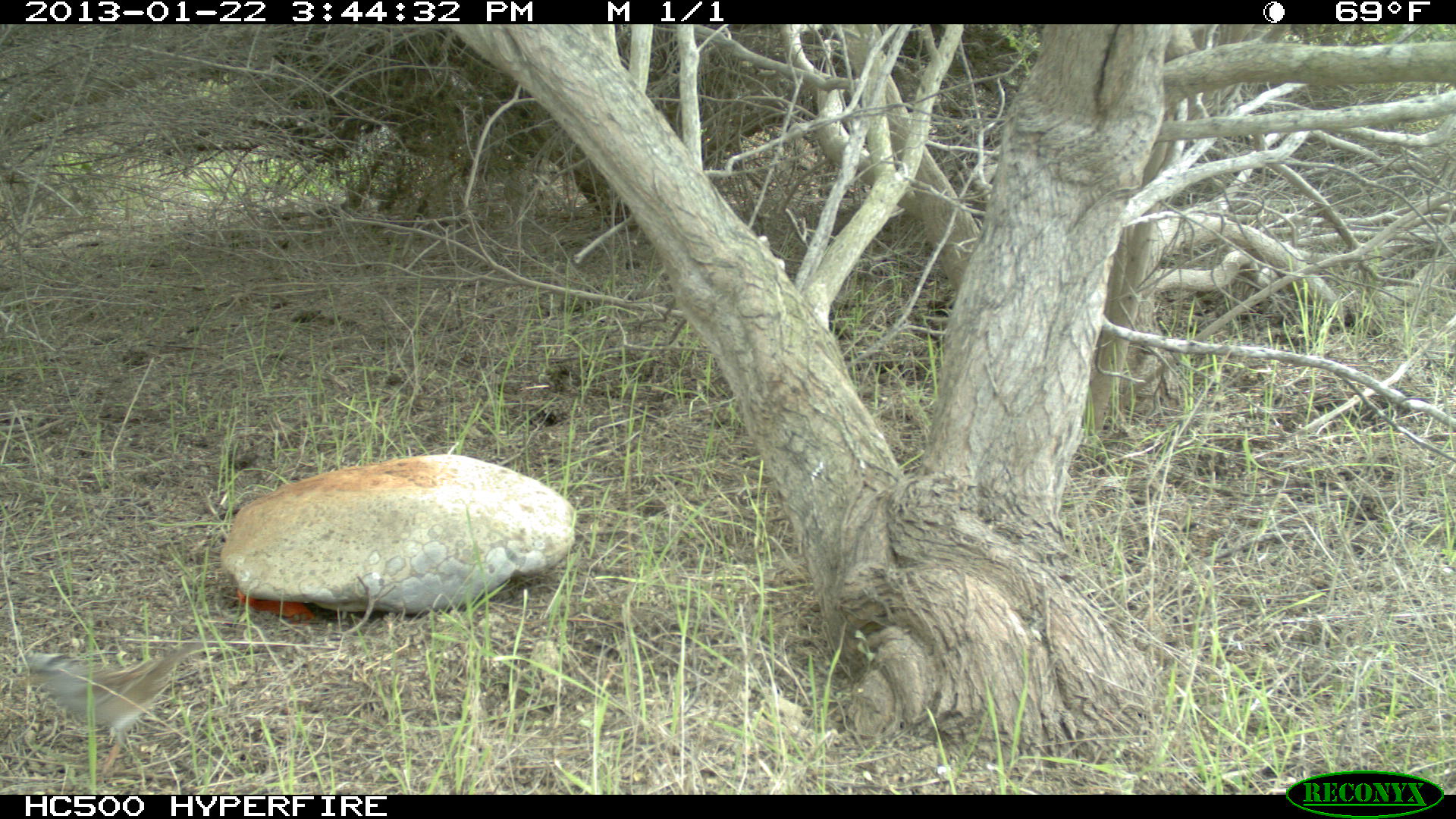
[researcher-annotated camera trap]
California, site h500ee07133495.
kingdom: Animalia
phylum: Chordata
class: Aves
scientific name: Aves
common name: bird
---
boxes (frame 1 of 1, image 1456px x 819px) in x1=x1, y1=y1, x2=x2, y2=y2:
bird: x1=20, y1=636, x2=202, y2=780